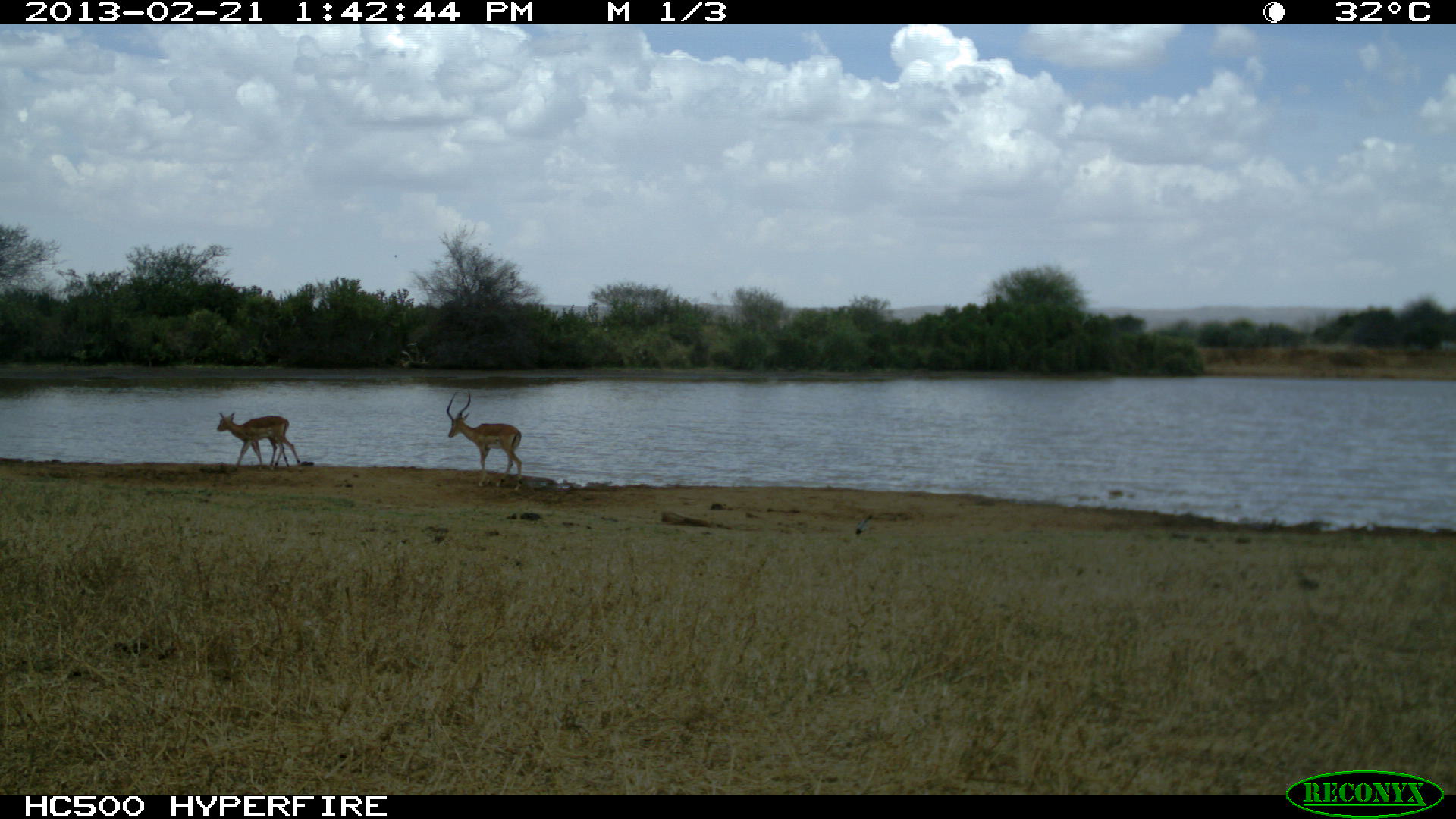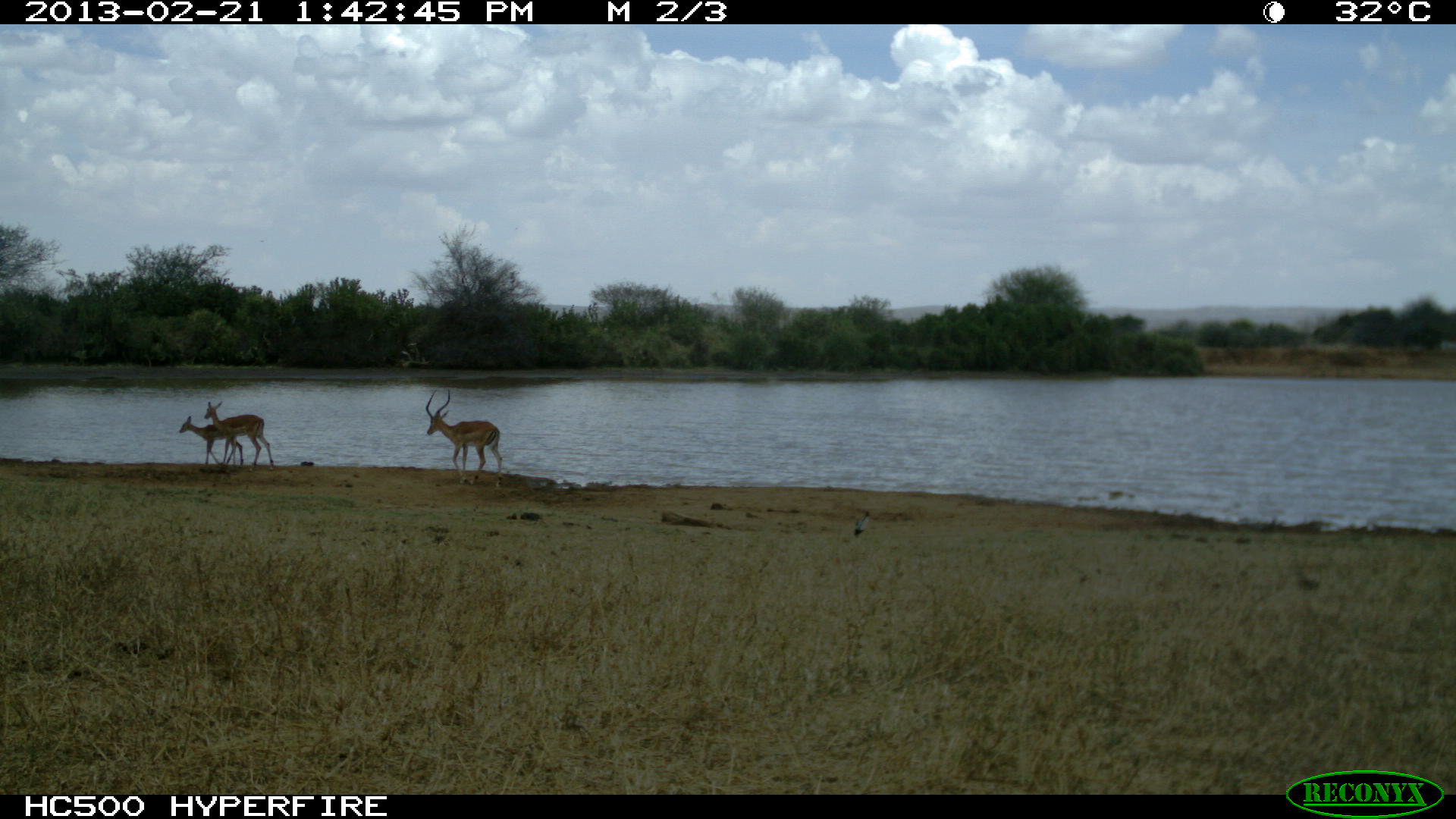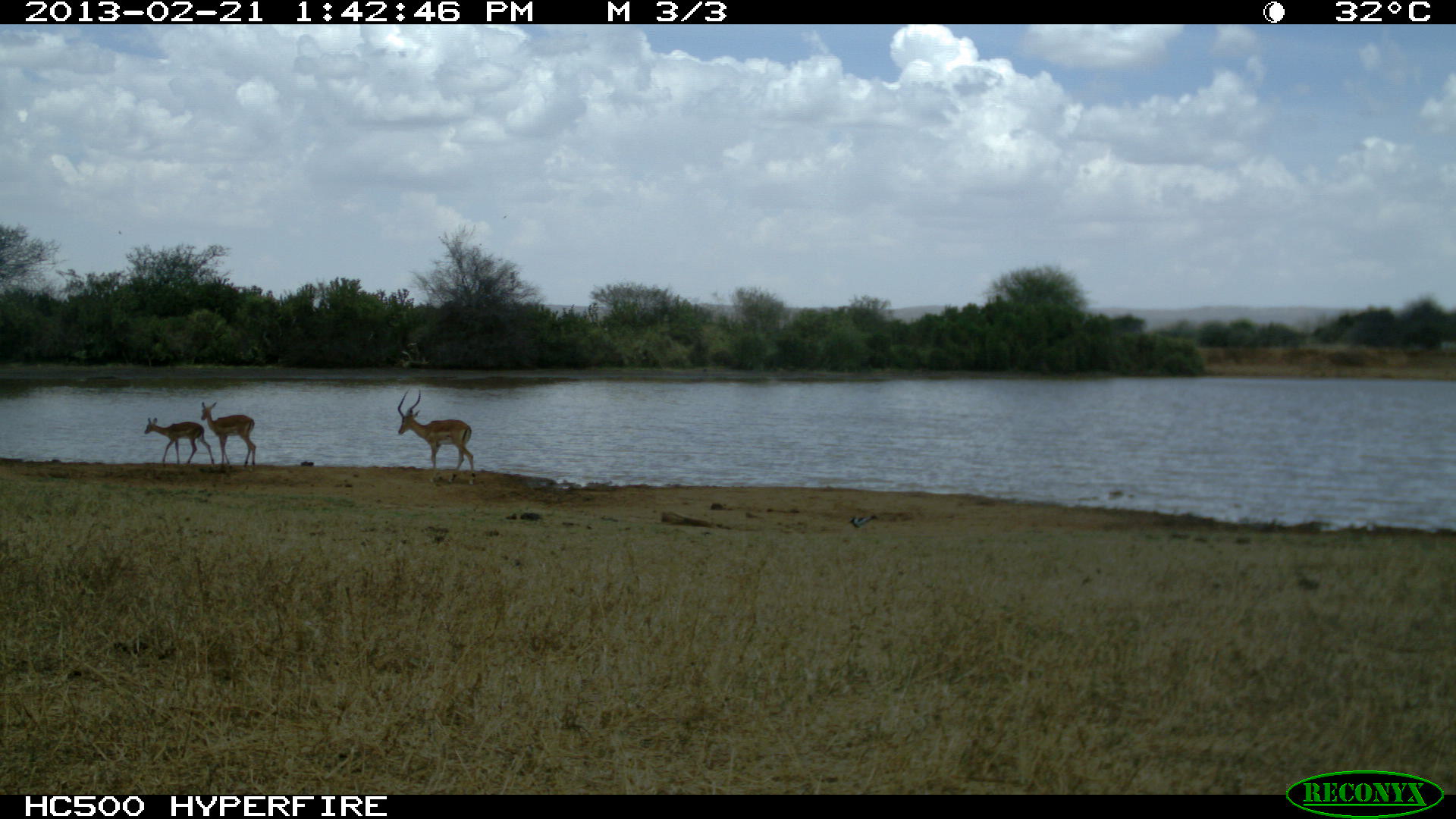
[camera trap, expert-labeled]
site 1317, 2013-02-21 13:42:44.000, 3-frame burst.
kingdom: Animalia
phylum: Chordata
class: Mammalia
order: Artiodactyla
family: Bovidae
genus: Aepyceros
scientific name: Aepyceros melampus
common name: impala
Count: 3.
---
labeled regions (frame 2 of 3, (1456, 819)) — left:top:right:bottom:
aepyceros melampus: 426:388:503:487; 204:400:274:473; 178:415:243:469; 853:510:871:539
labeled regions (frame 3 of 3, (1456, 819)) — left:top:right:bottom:
aepyceros melampus: 397:387:476:485; 201:401:256:471; 144:417:216:468; 848:514:880:530